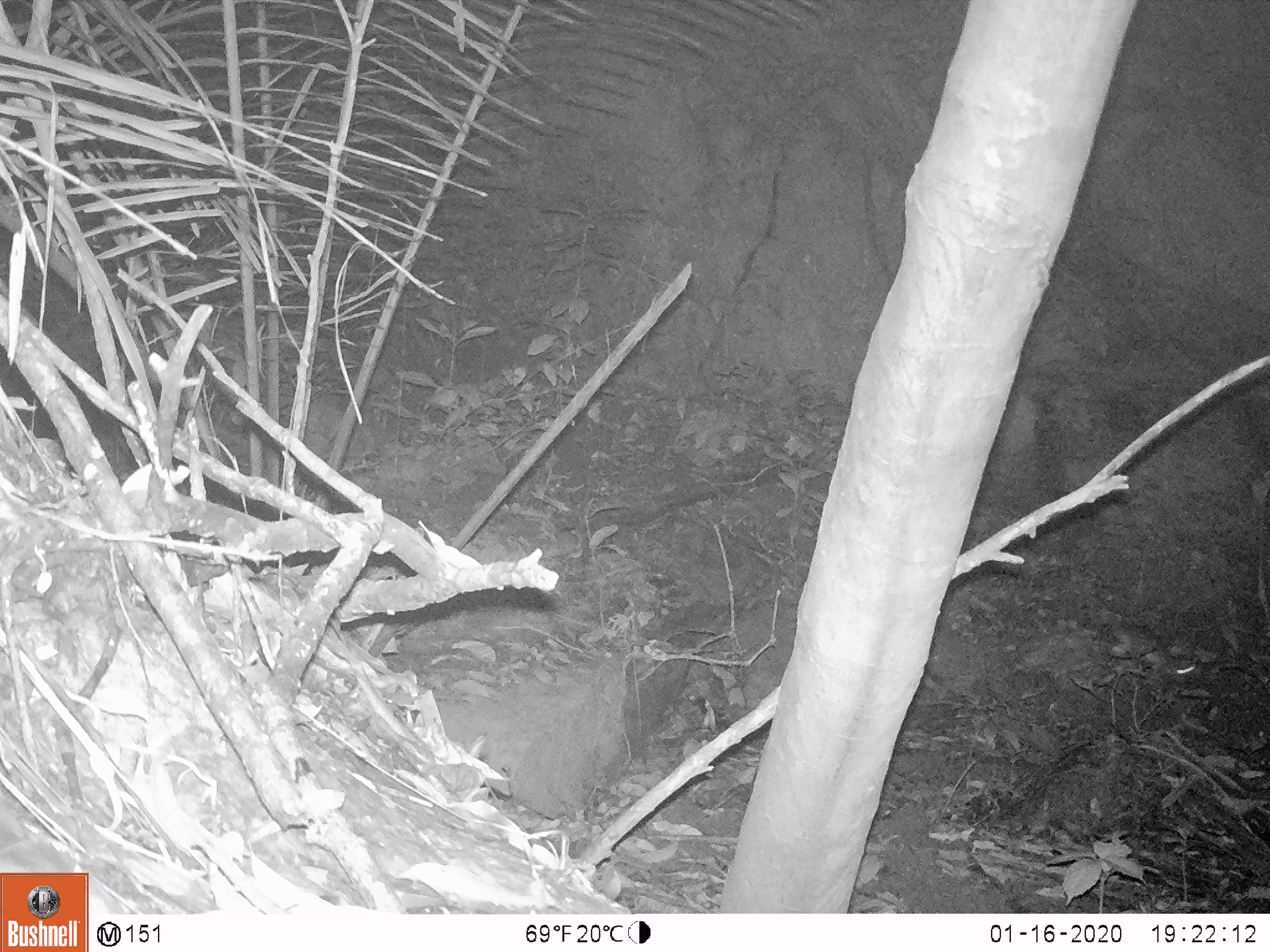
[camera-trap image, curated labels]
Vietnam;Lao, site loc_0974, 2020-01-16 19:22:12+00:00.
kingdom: Animalia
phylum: Chordata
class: Mammalia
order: Rodentia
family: Muridae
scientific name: Muridae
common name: old-world mice and rats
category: unidentified murid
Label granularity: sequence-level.